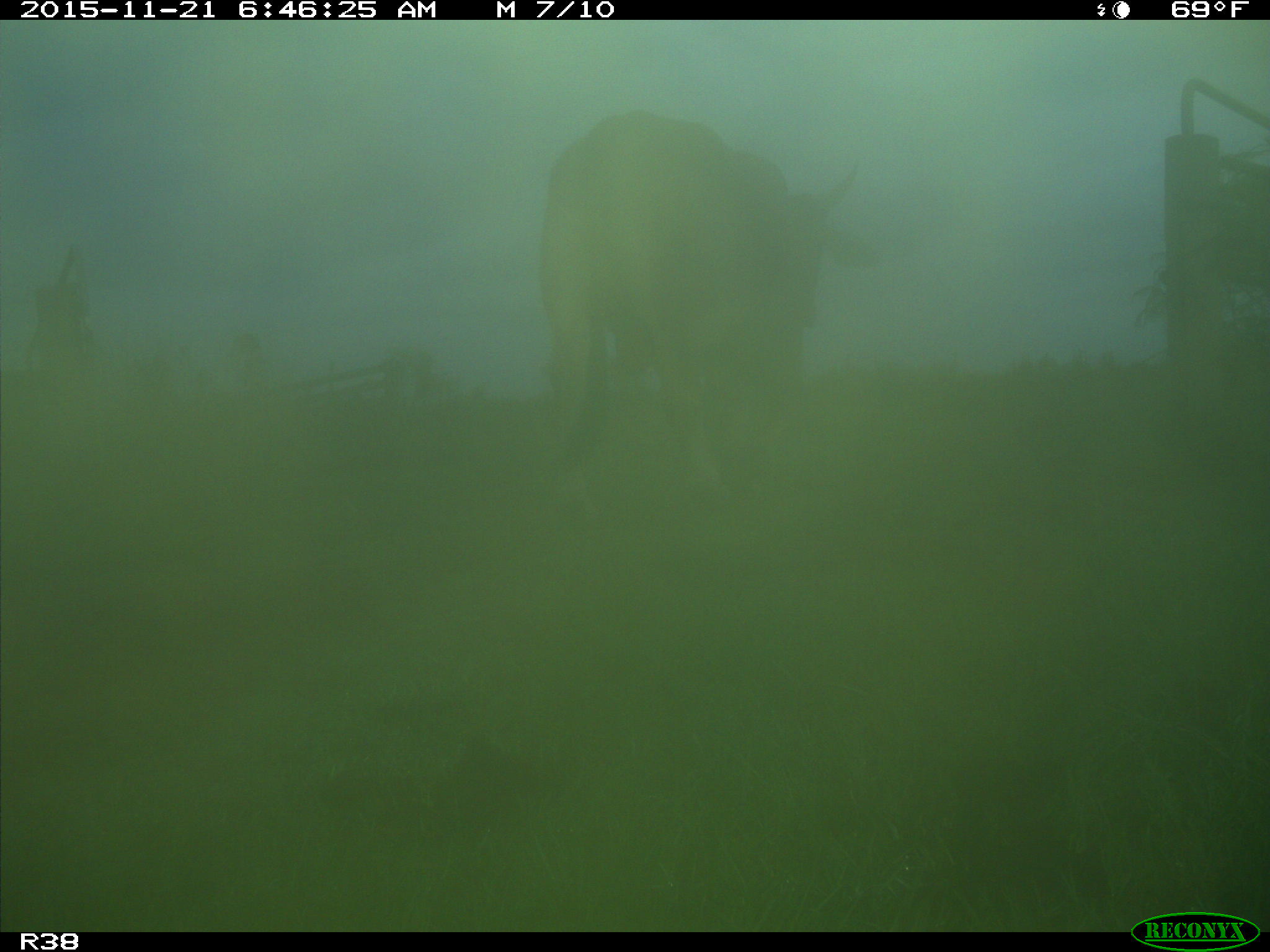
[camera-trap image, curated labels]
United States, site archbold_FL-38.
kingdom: Animalia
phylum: Chordata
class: Mammalia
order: Artiodactyla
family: Bovidae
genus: Bos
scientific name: Bos taurus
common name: domestic cow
Bos taurus (domestic cow).